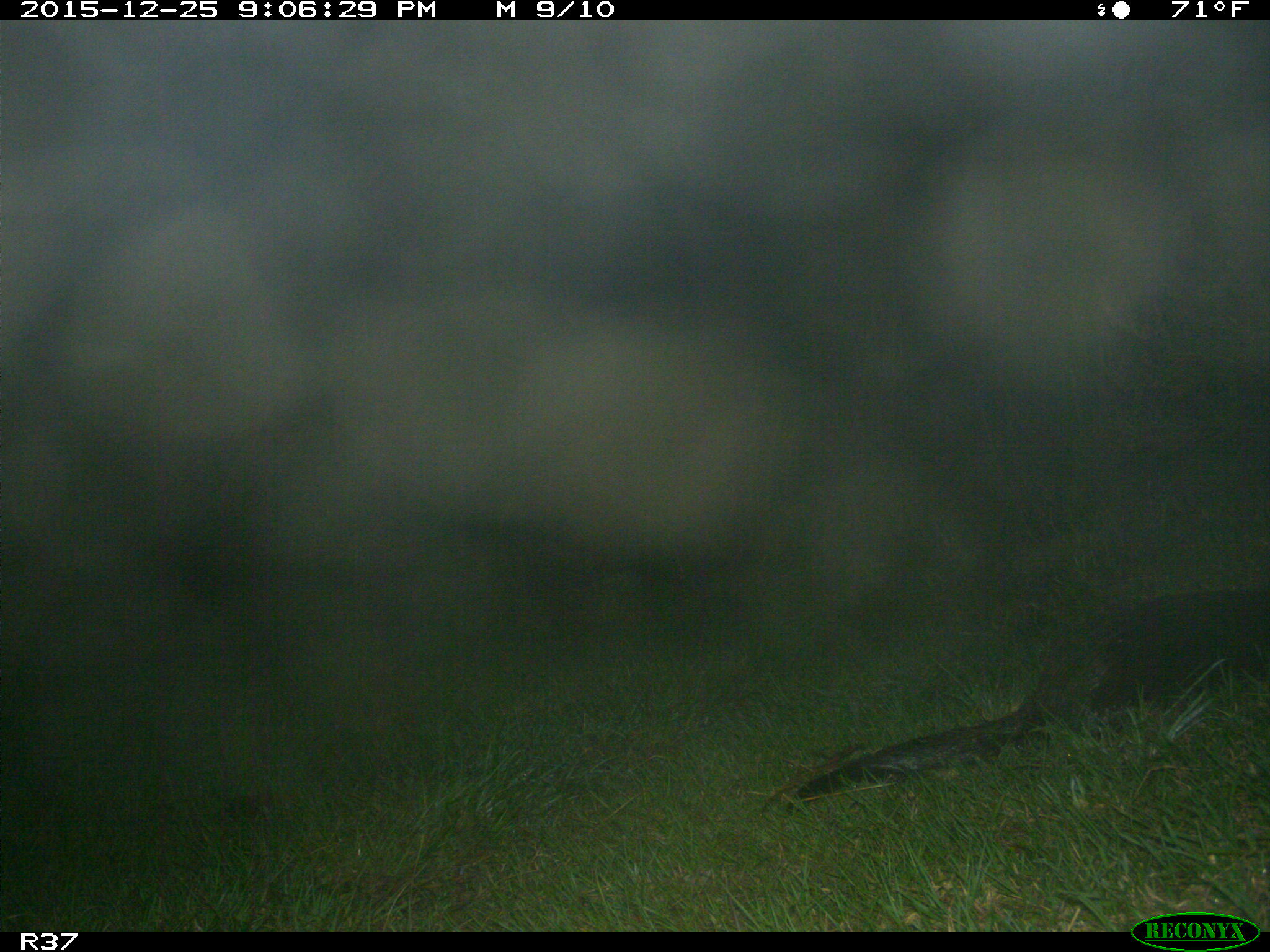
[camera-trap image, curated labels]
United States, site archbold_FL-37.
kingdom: Animalia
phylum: Chordata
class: Mammalia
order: Carnivora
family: Mustelidae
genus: Lontra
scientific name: Lontra canadensis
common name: north american river otter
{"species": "Lontra canadensis (north american river otter)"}